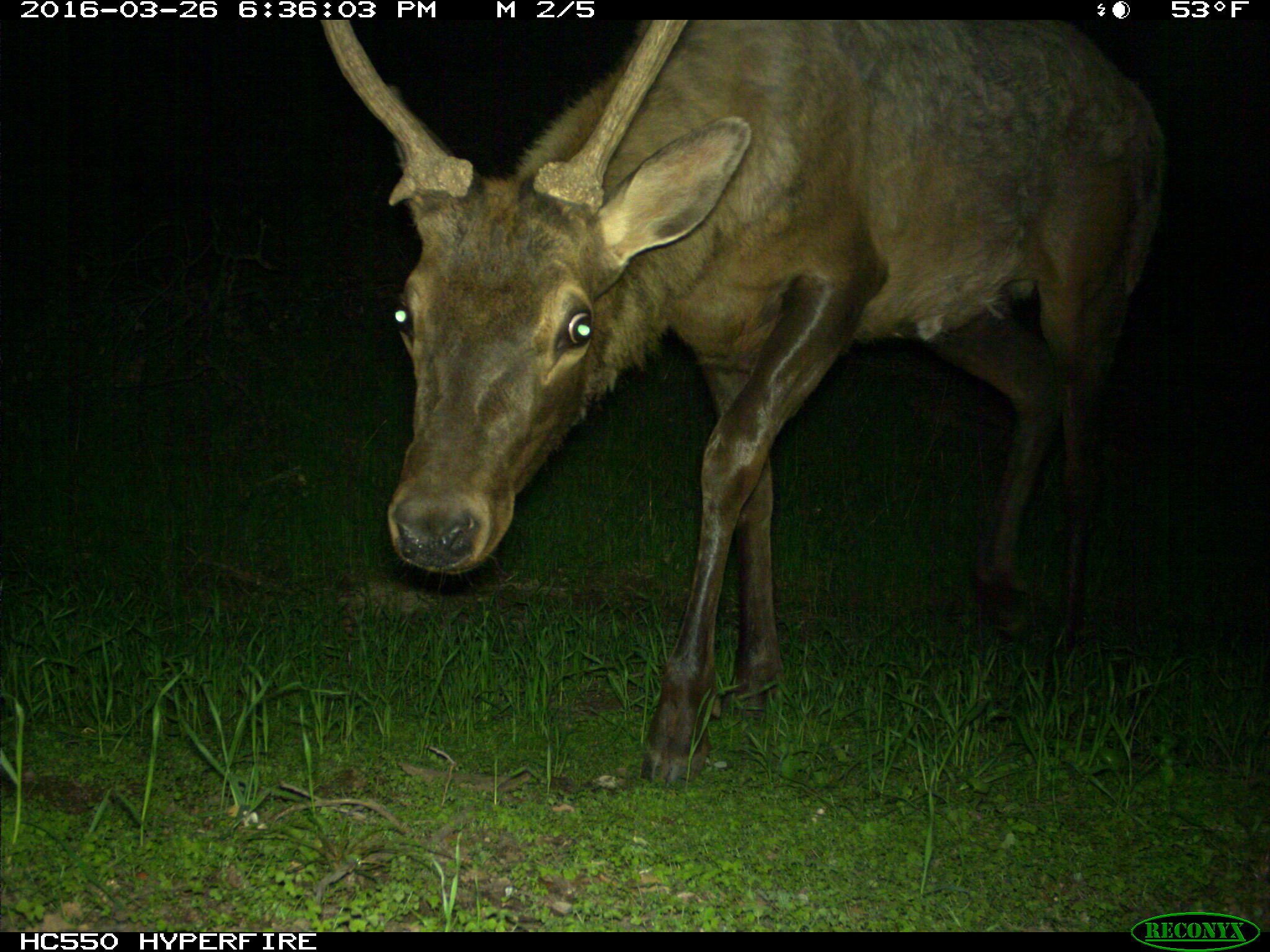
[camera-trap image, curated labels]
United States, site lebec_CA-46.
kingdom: Animalia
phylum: Chordata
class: Mammalia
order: Artiodactyla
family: Cervidae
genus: Cervus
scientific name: Cervus canadensis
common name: elk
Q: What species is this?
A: Cervus canadensis (elk).